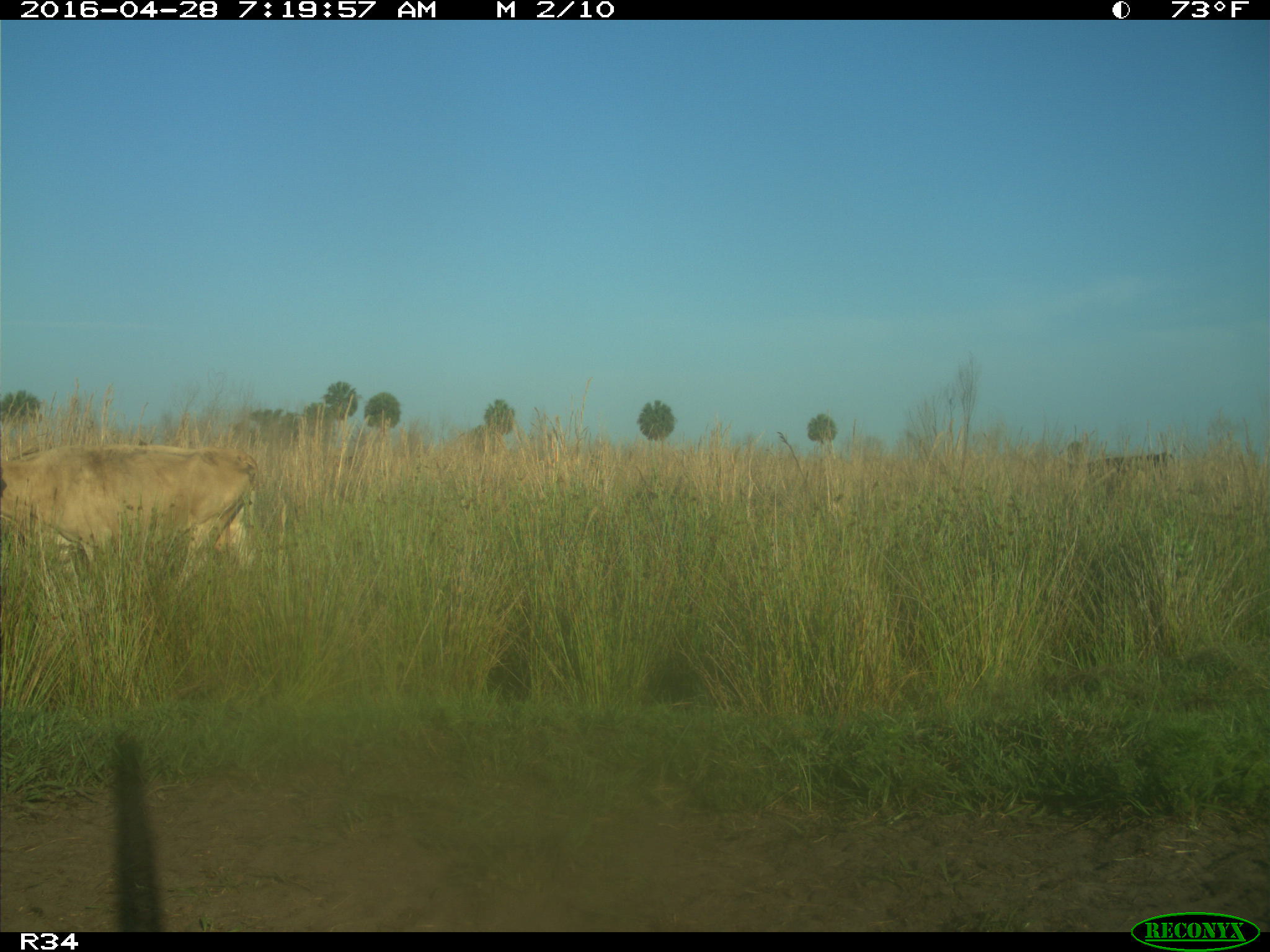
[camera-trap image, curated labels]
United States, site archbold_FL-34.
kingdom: Animalia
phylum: Chordata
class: Mammalia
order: Artiodactyla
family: Bovidae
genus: Bos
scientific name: Bos taurus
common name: domestic cow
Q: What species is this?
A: Bos taurus (domestic cow).